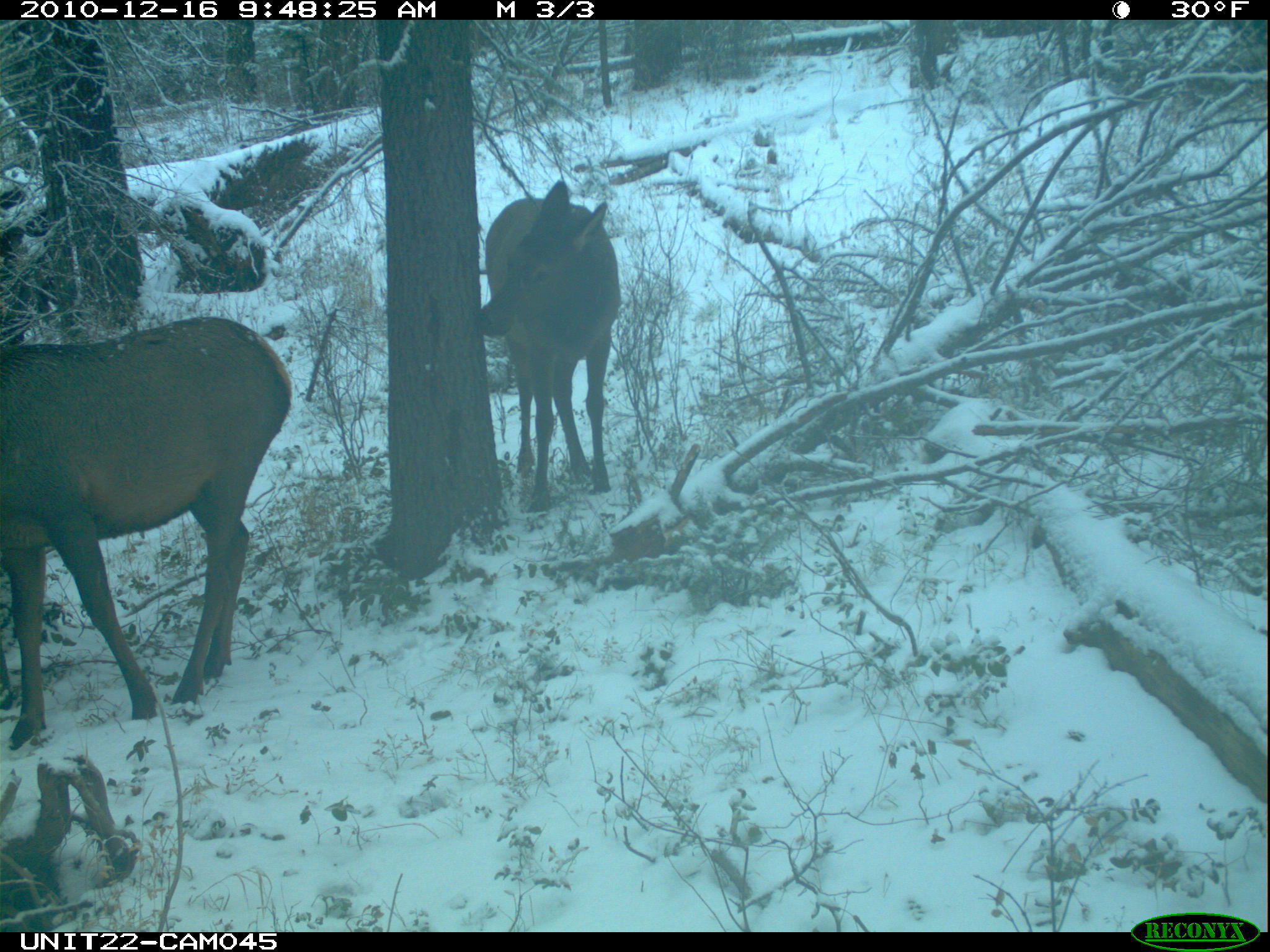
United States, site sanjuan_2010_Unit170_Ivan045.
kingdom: Animalia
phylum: Chordata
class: Mammalia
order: Artiodactyla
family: Cervidae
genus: Cervus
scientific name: Cervus elaphus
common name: red deer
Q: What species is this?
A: Cervus elaphus (red deer).